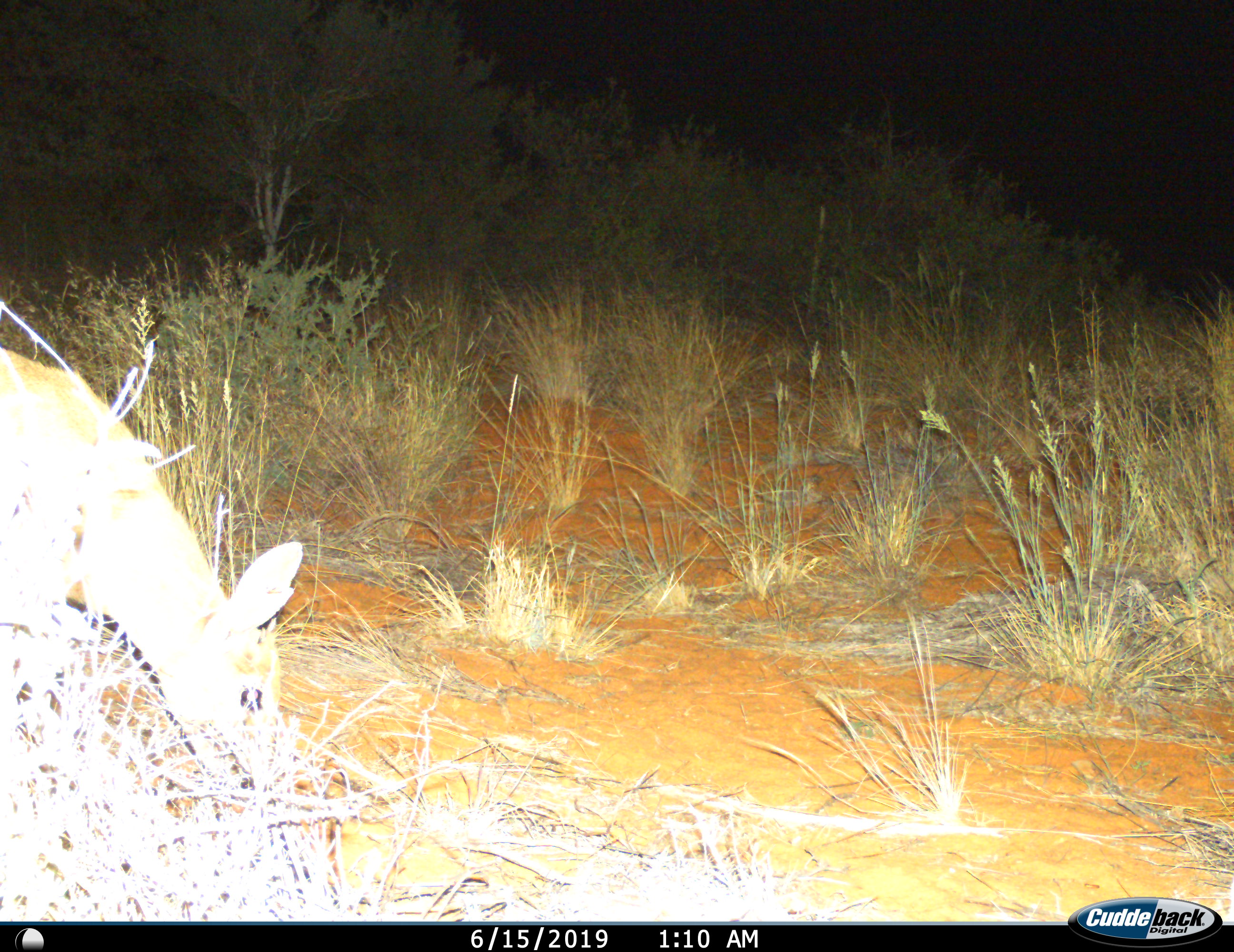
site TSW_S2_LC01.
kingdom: Animalia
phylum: Chordata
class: Mammalia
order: Artiodactyla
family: Bovidae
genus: Sylvicapra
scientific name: Sylvicapra grimmia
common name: common duiker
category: duikercommongrey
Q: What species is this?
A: Duikercommongrey (common duiker) (Sylvicapra grimmia).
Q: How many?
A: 1.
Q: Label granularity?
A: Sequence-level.